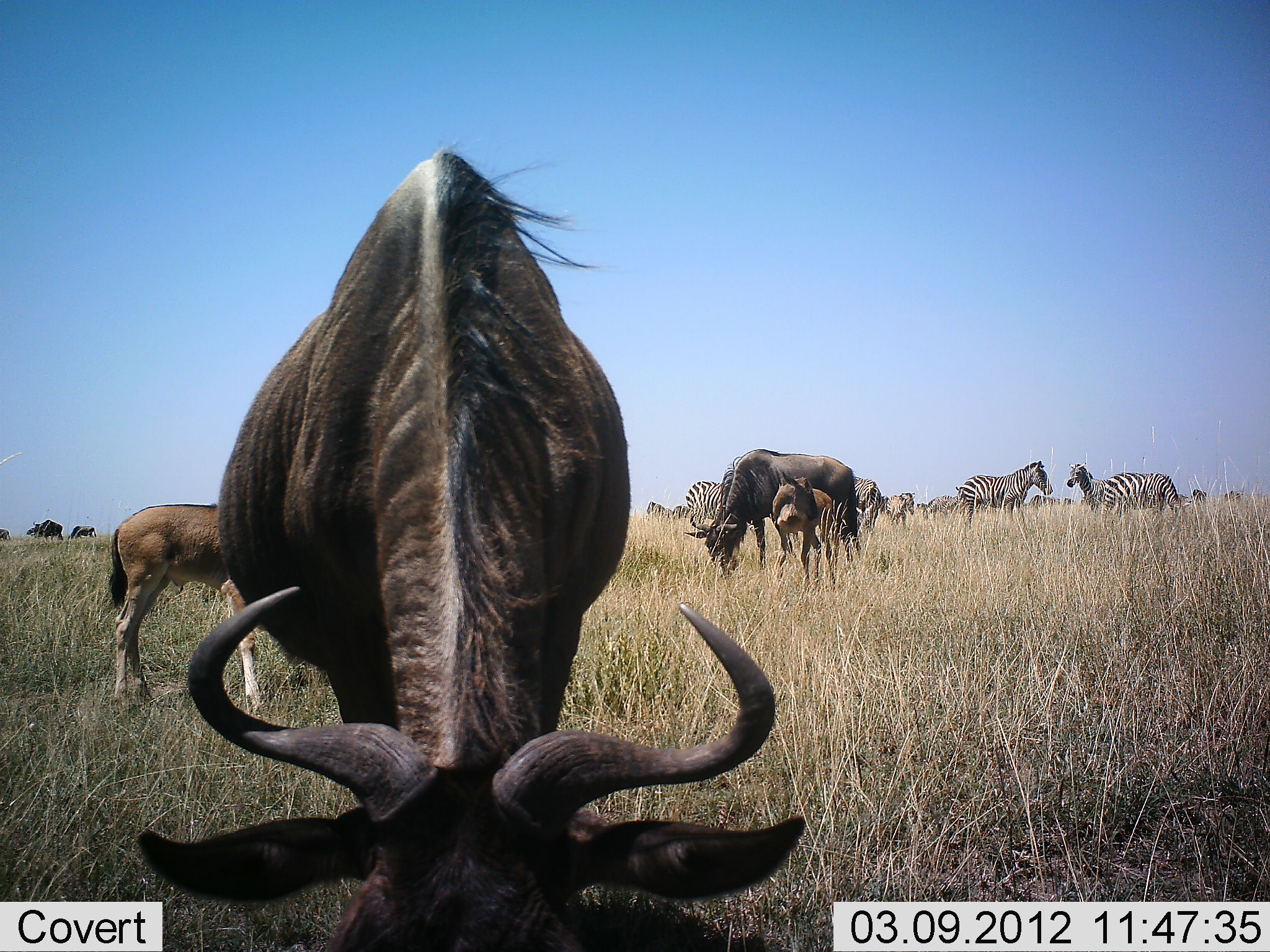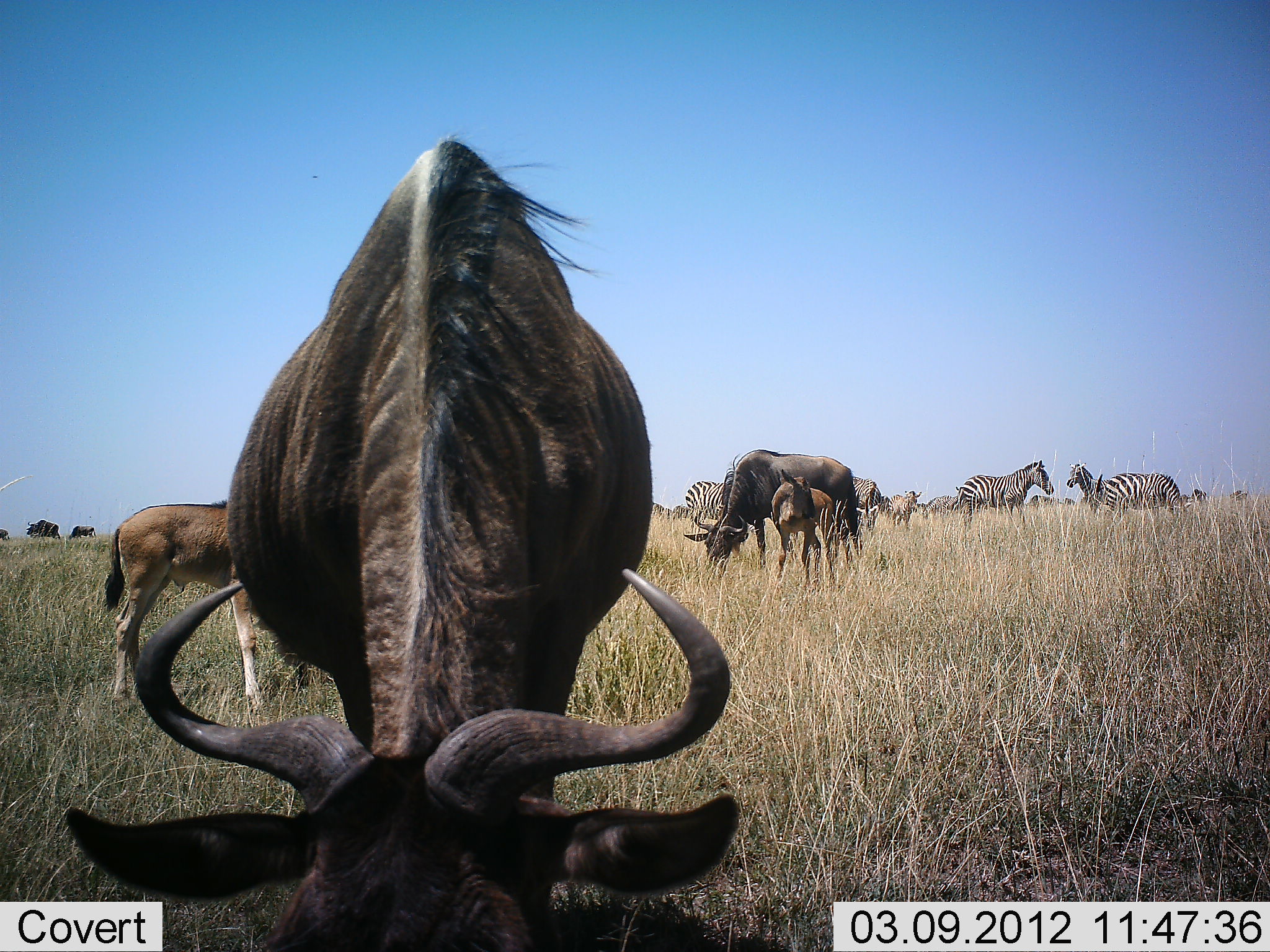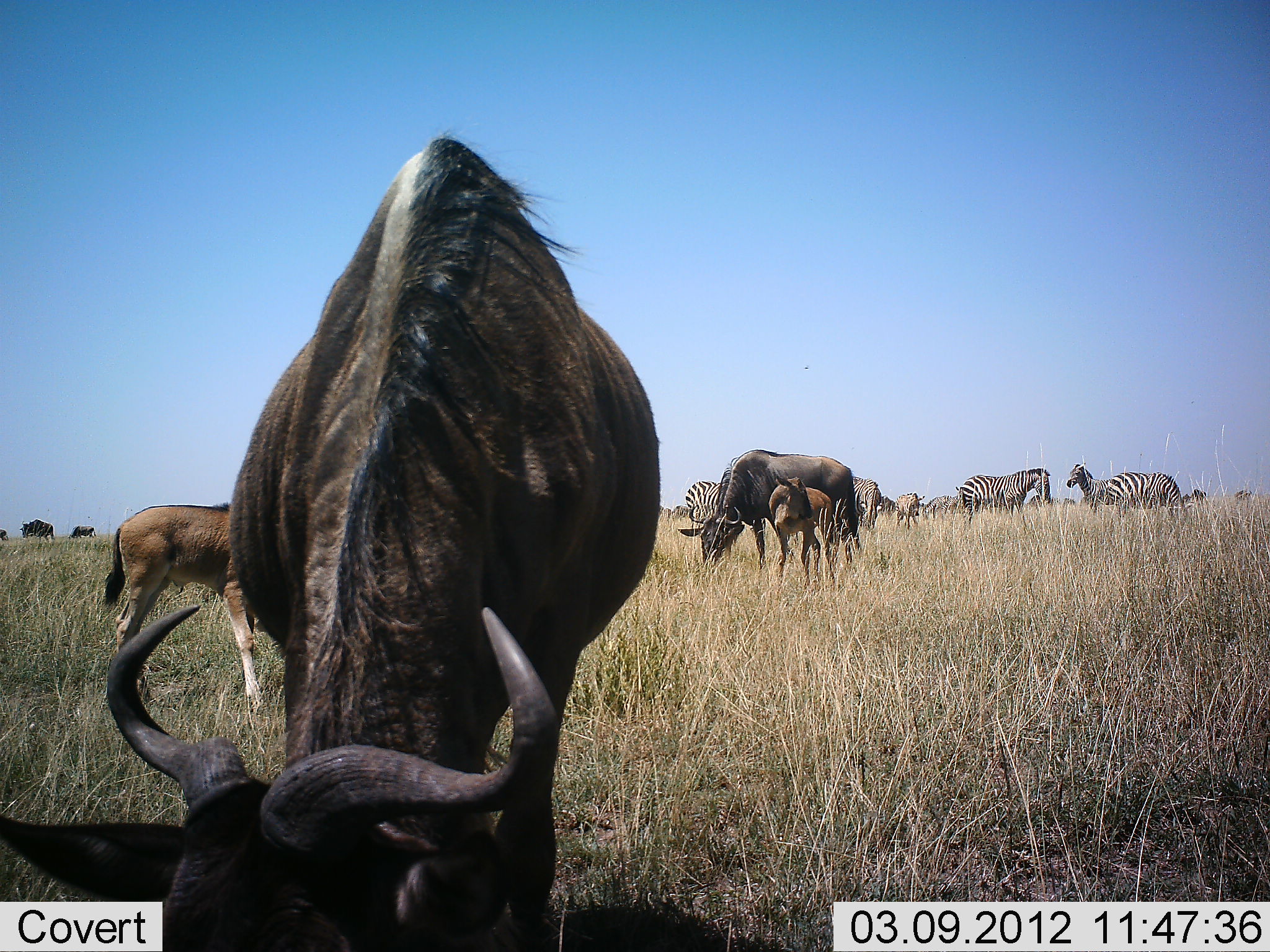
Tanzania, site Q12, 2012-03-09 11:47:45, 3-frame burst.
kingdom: Animalia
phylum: Chordata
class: Mammalia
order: Artiodactyla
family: Bovidae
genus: Connochaetes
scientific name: Connochaetes taurinus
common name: blue wildebeest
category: wildebeest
Wildebeest (blue wildebeest) (Connochaetes taurinus), count 6. Behavior (volunteer vote fractions): standing 62%, resting 0%, moving 19%, interacting 0%. Young present (vote fraction): 81%. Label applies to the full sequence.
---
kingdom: Animalia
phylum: Chordata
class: Mammalia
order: Perissodactyla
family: Equidae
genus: Equus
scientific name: Equus quagga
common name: plains zebra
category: zebra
Zebra (plains zebra) (Equus quagga), count 5. Behavior (volunteer vote fractions): standing 85%, resting 0%, moving 15%, interacting 0%. Young present (vote fraction): 5%. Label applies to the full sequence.